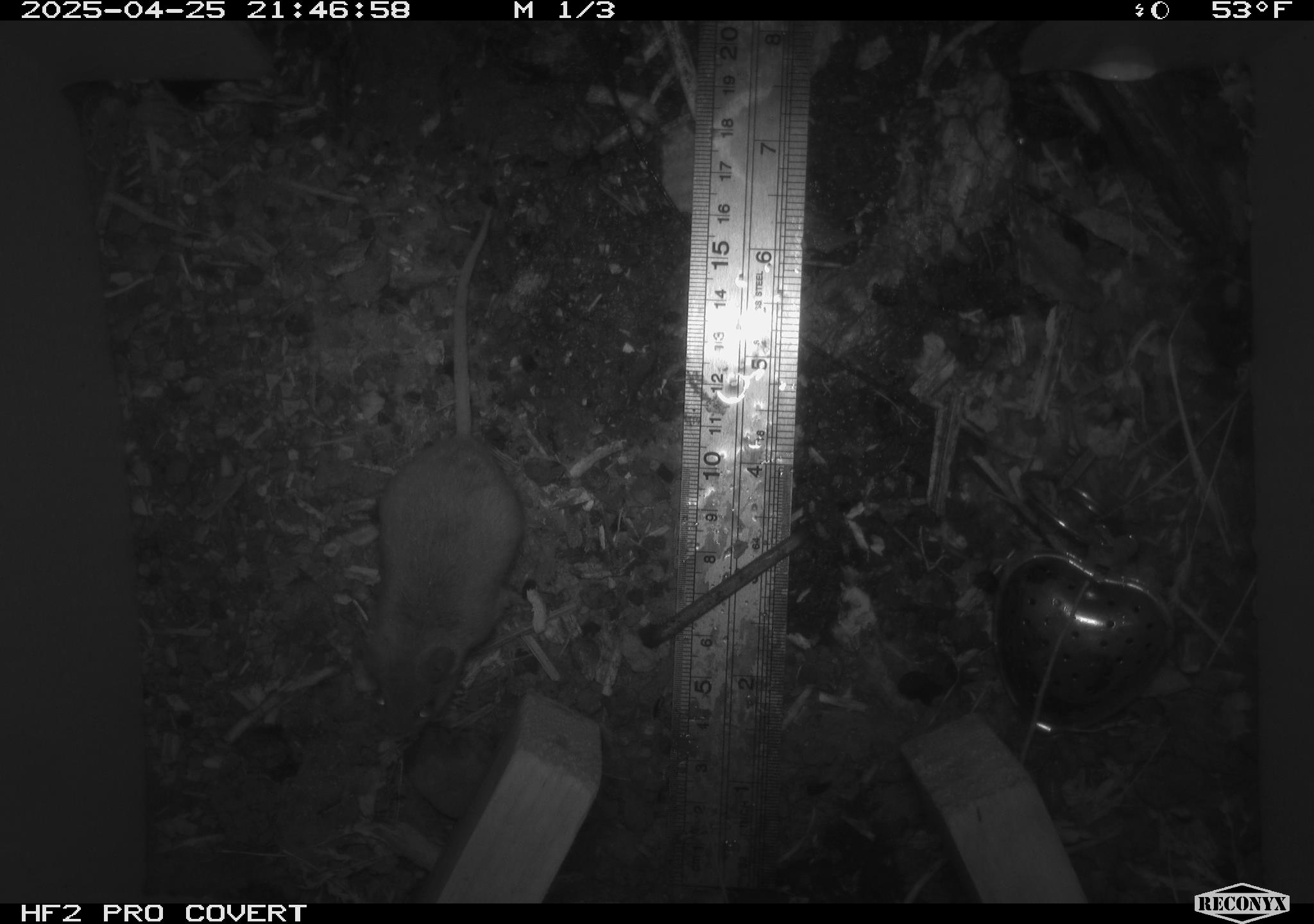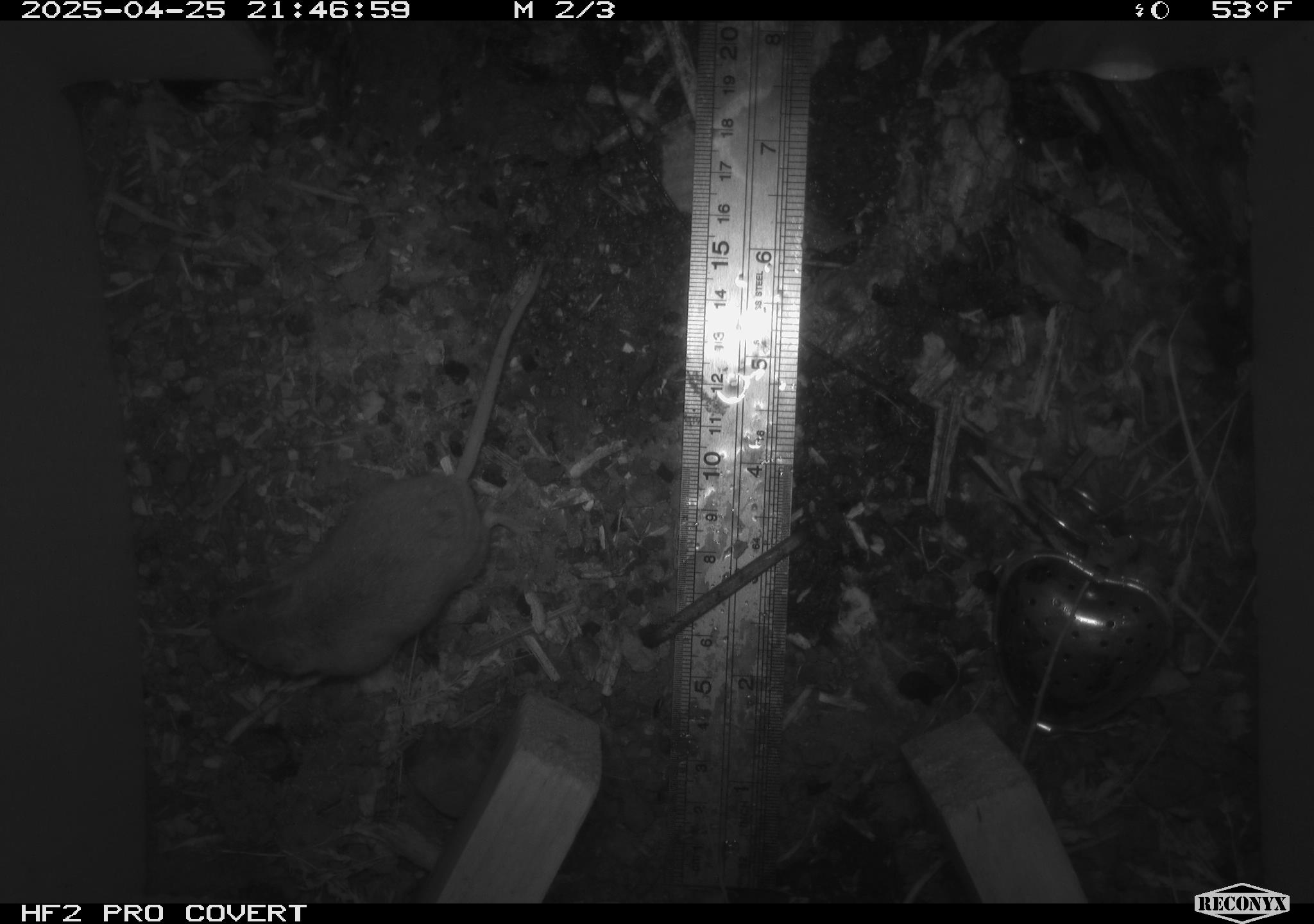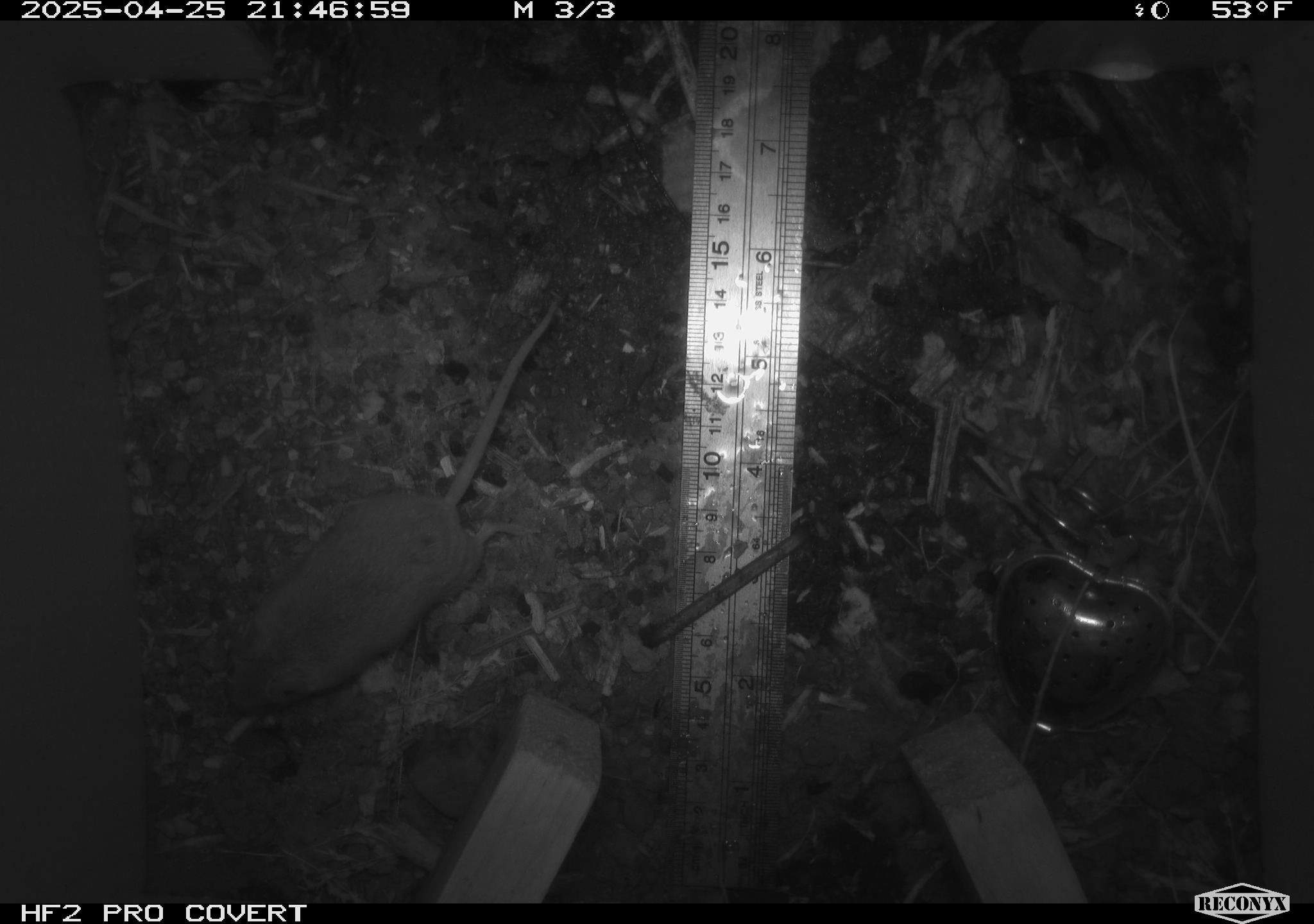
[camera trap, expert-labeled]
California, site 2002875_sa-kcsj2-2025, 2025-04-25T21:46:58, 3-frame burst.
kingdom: Animalia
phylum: Chordata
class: Mammalia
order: Rodentia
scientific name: Rodentia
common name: rodent